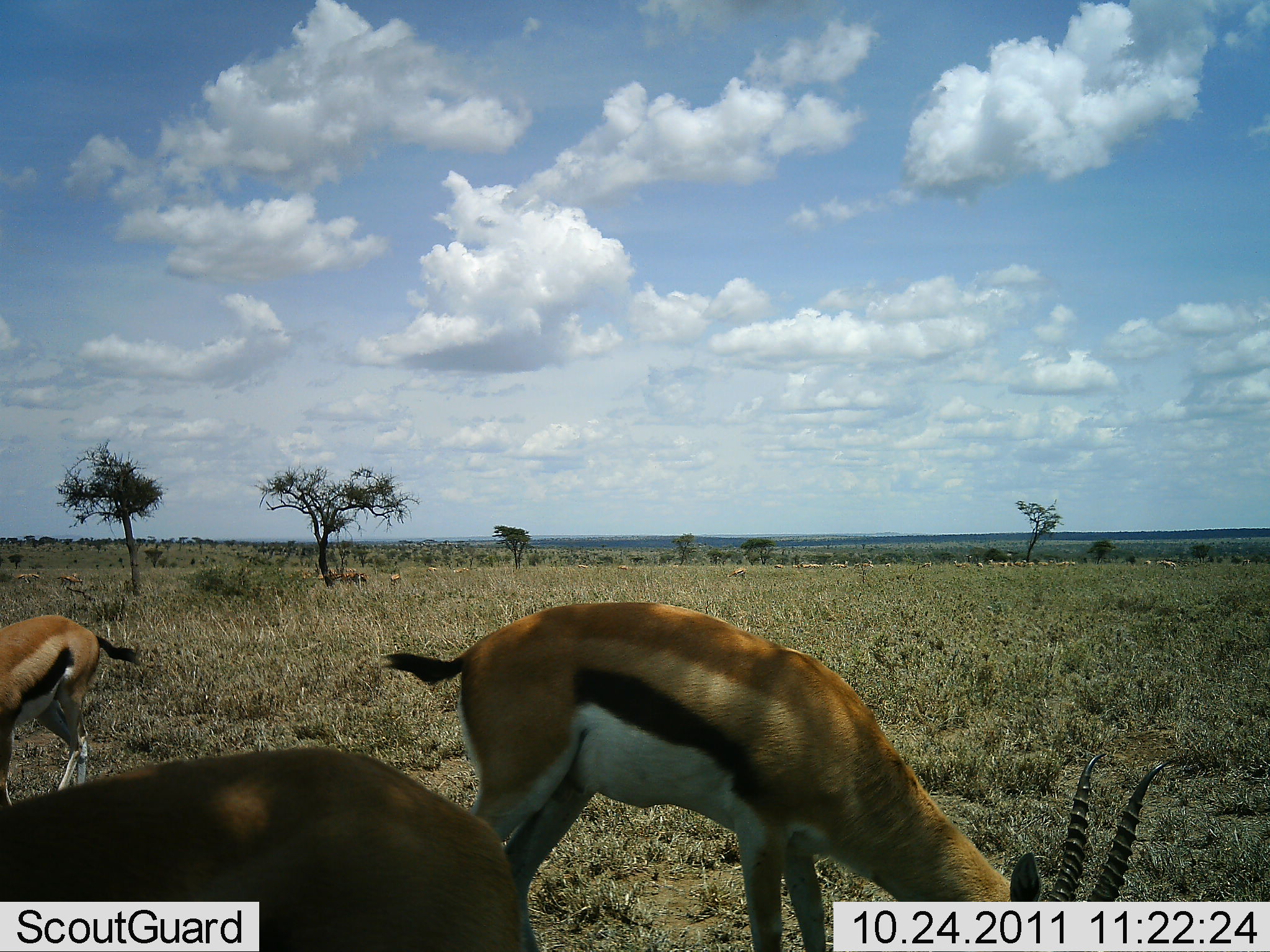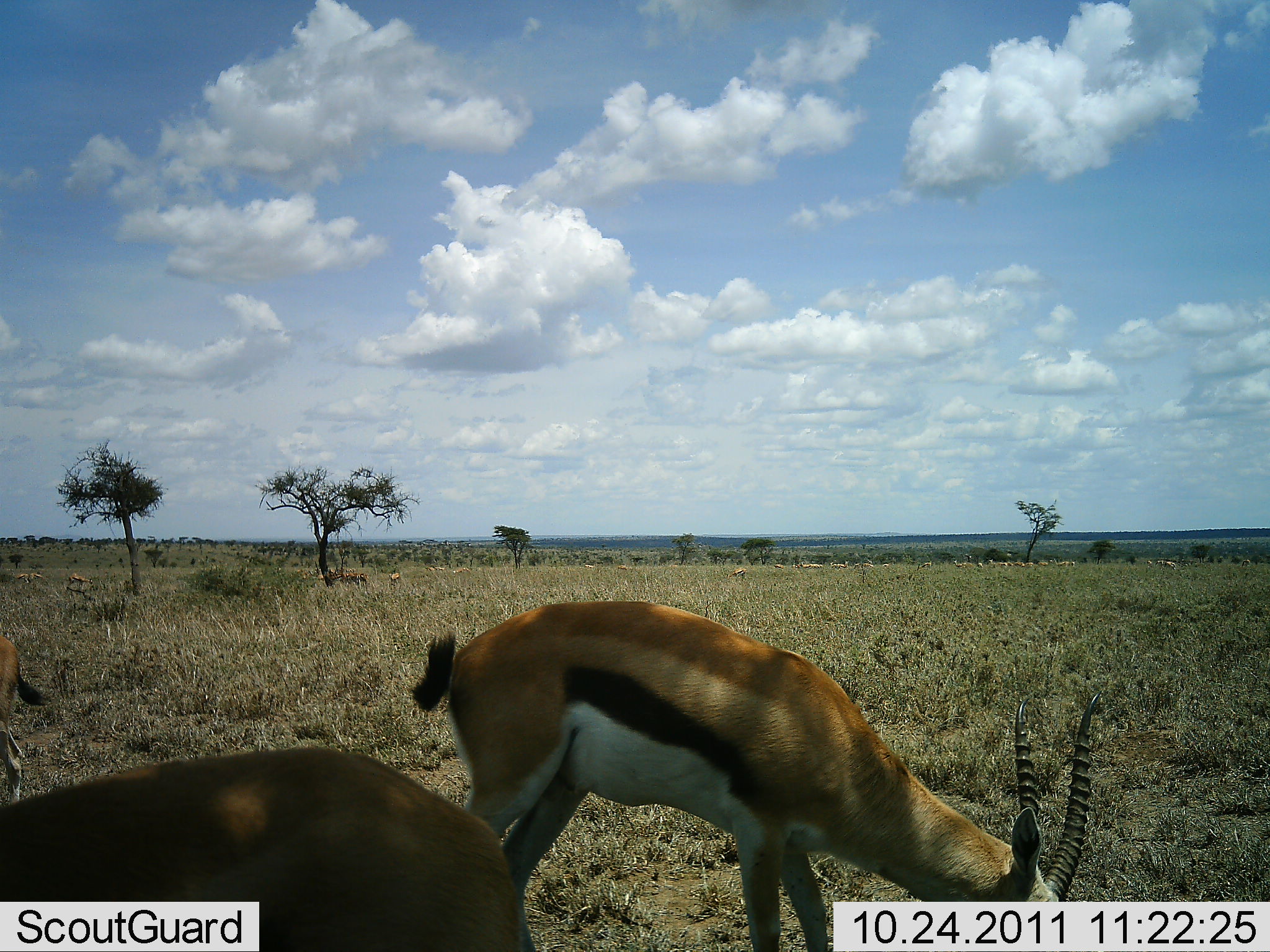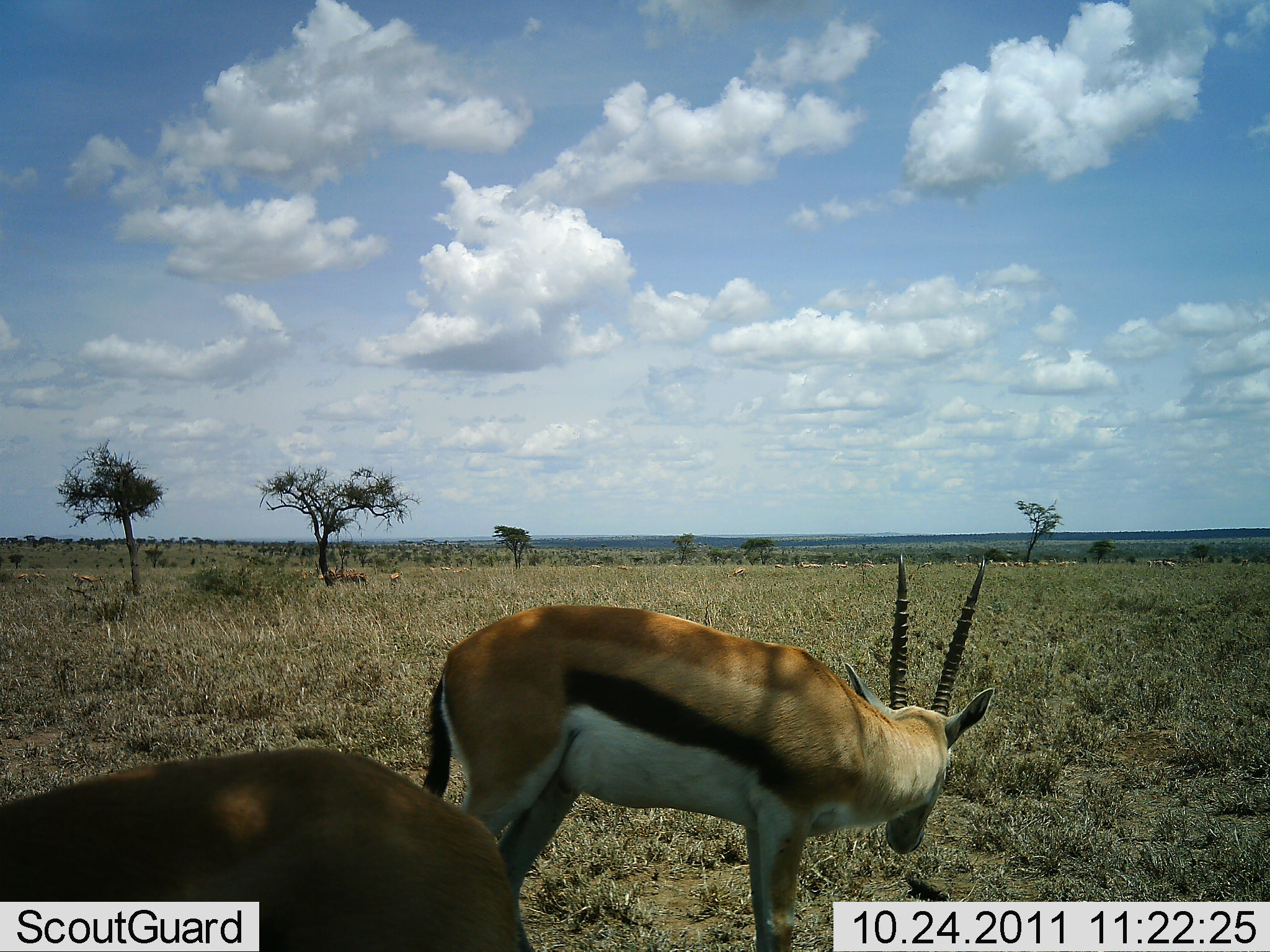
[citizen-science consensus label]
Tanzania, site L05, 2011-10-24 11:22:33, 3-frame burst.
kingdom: Animalia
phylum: Chordata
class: Mammalia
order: Artiodactyla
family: Bovidae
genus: Eudorcas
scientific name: Eudorcas thomsonii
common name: thomson's gazelle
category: gazellethomsons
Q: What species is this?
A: Gazellethomsons (thomson's gazelle) (Eudorcas thomsonii).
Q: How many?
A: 3.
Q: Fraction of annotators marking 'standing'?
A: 27%.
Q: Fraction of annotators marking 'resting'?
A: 7%.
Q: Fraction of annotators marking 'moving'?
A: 33%.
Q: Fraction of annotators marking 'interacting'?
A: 7%.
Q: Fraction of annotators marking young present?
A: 0%.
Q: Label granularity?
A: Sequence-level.